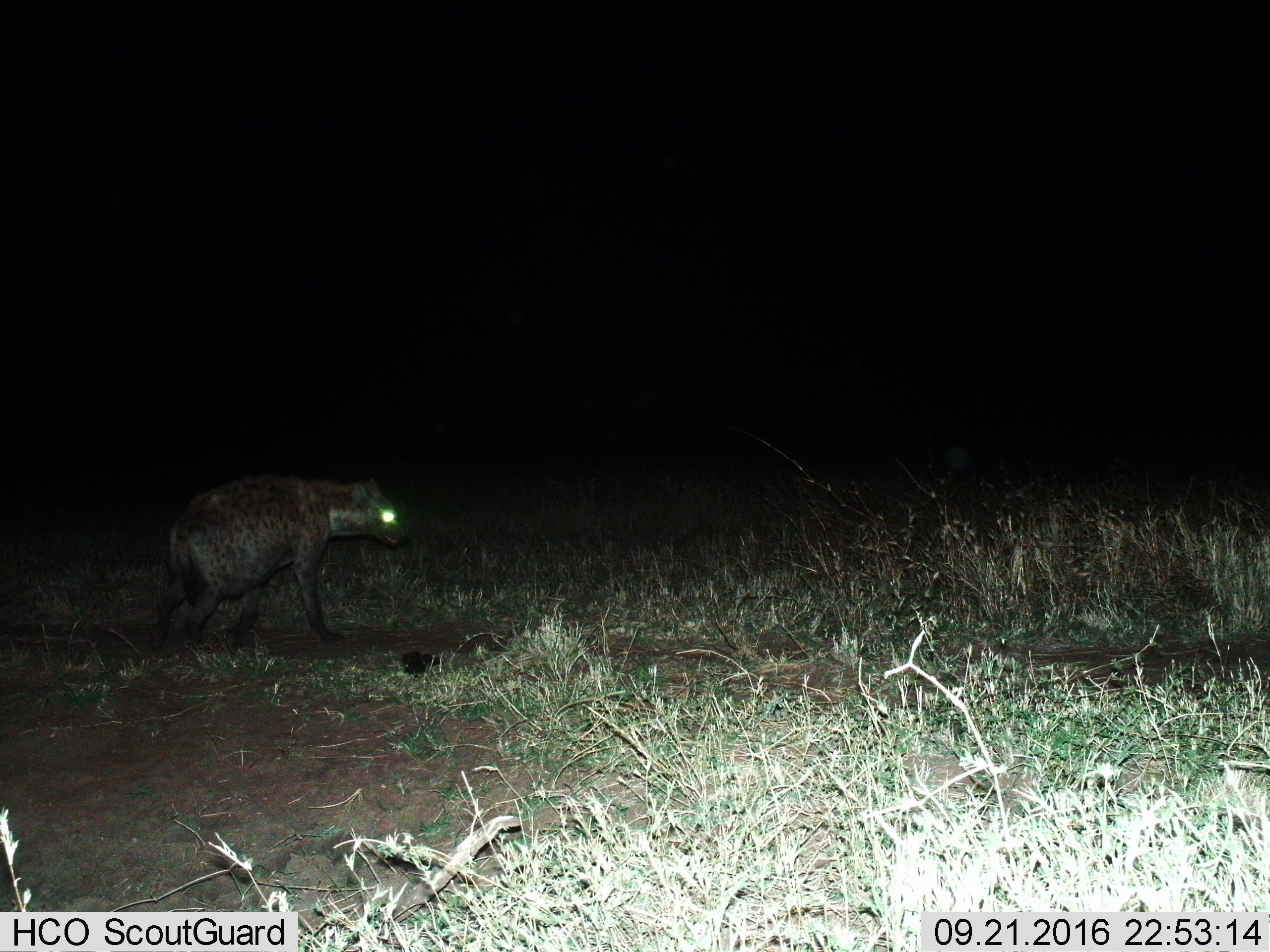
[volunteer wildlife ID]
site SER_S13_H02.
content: unidentified animal